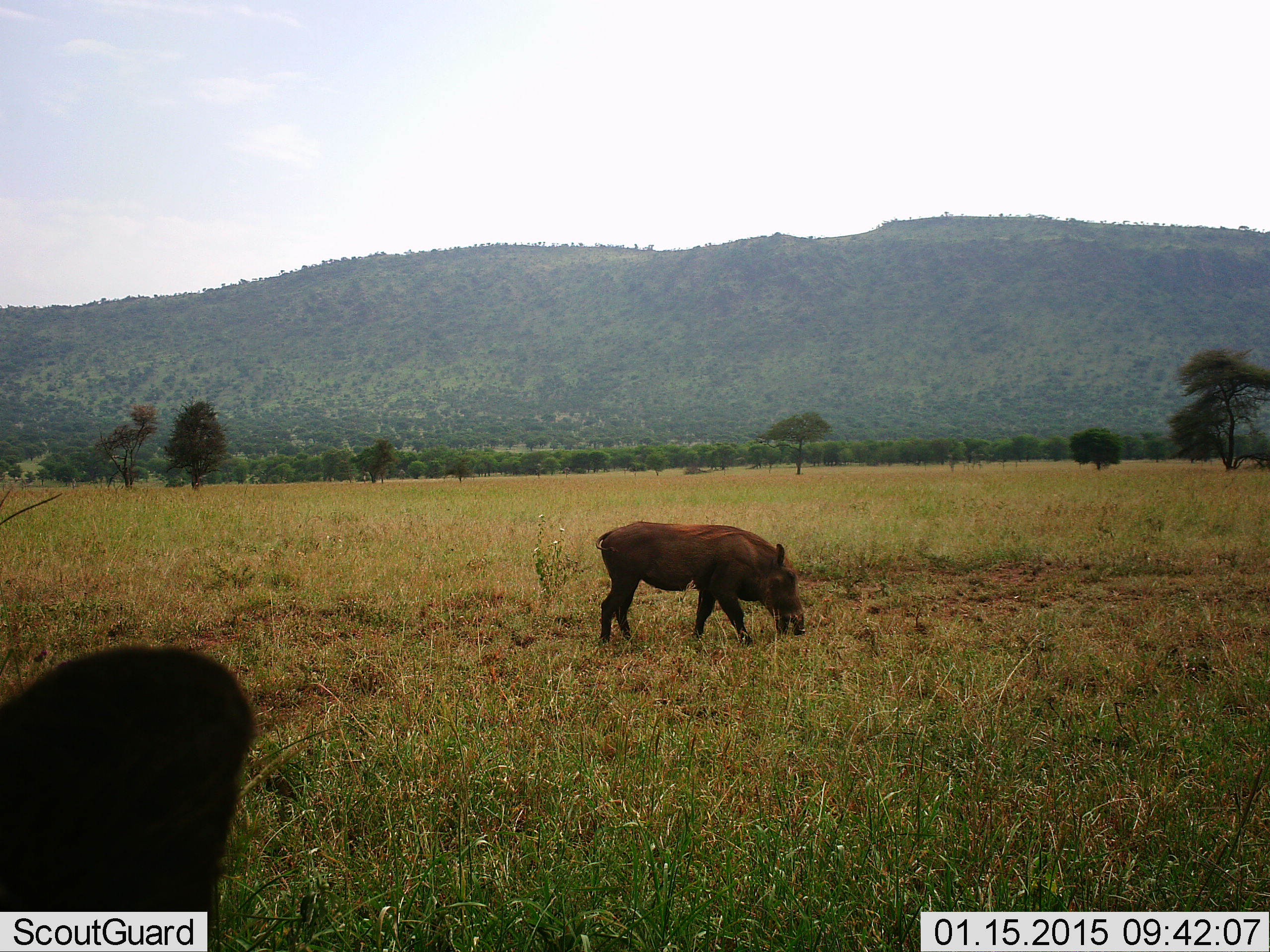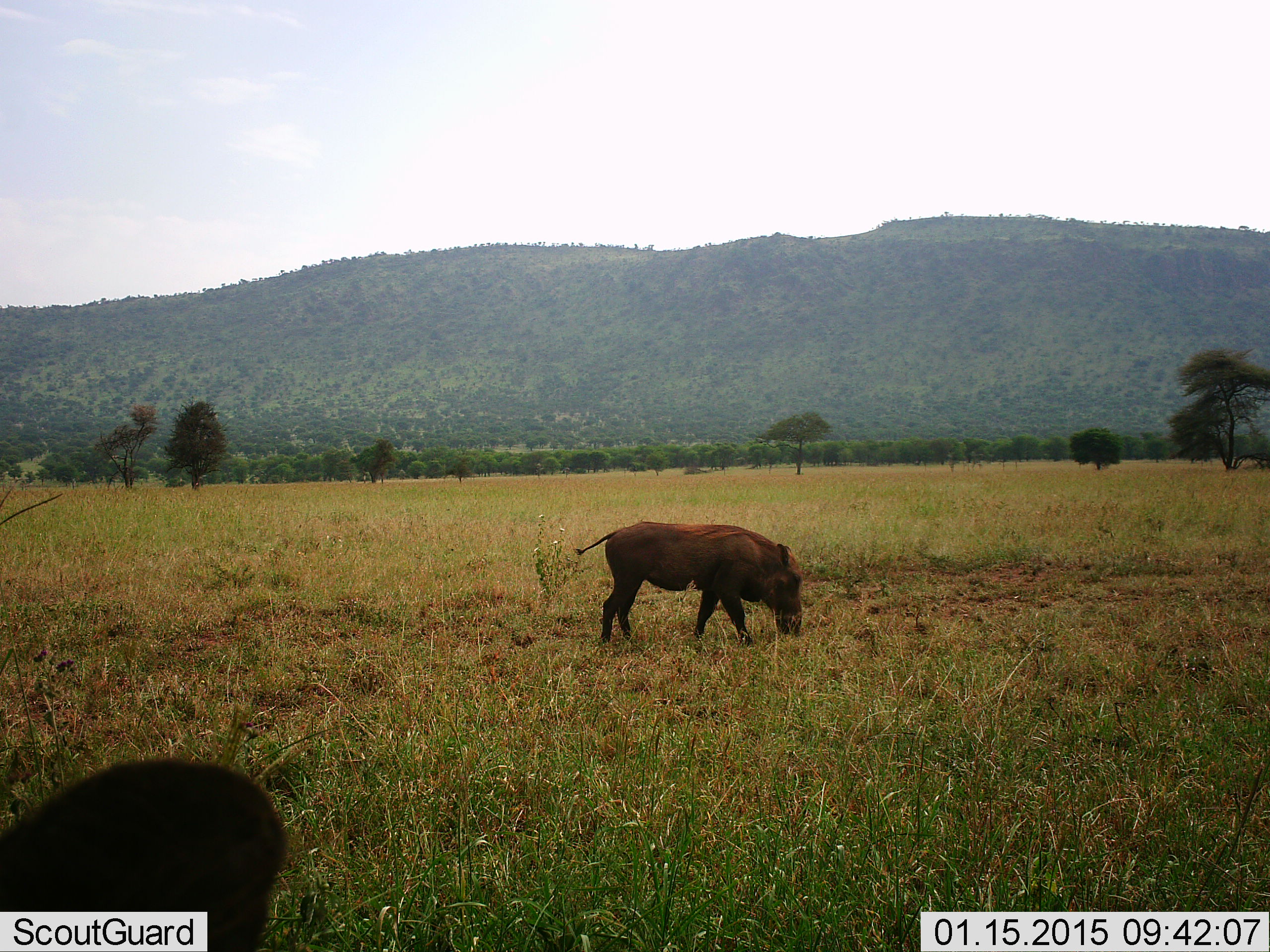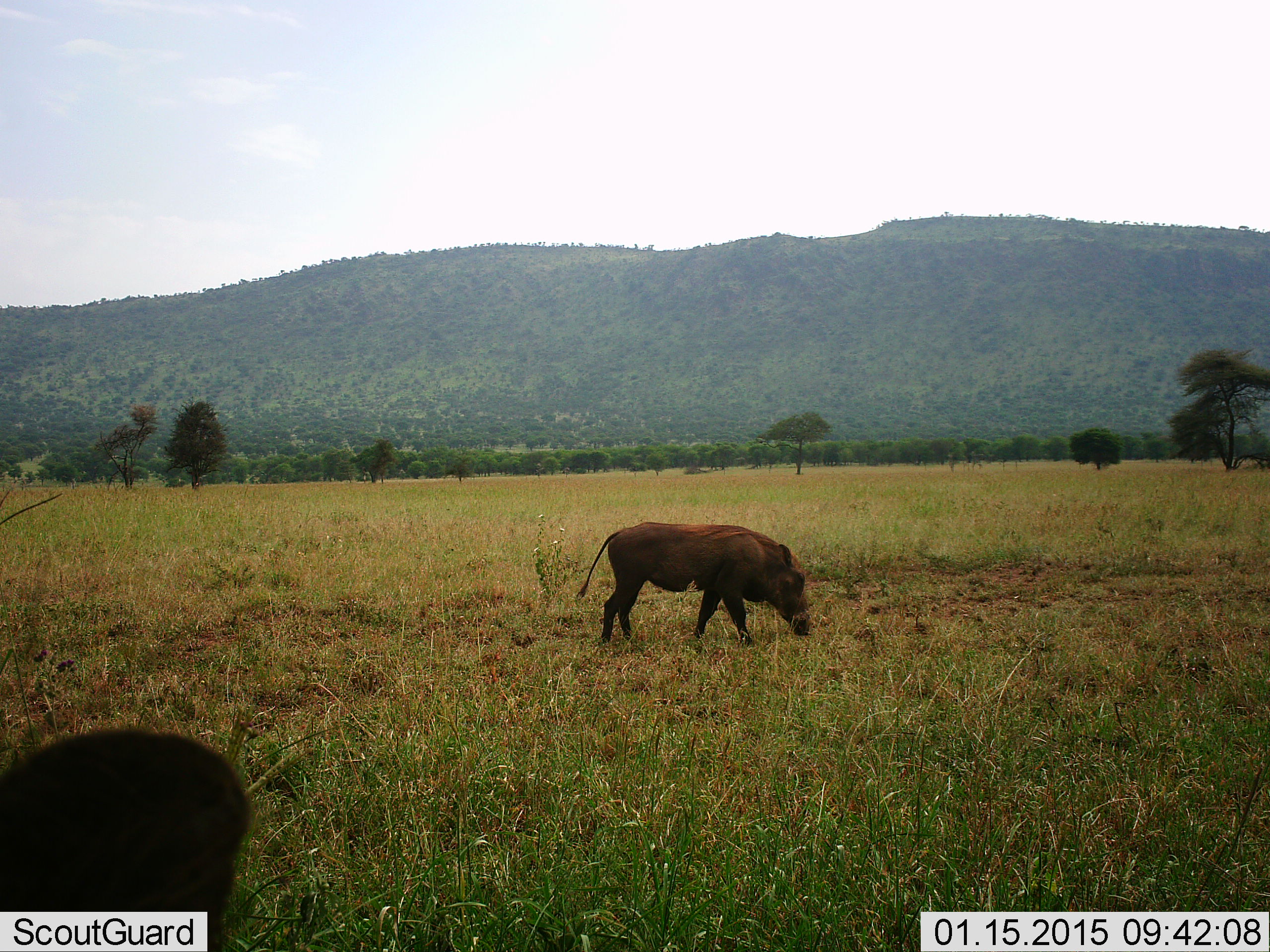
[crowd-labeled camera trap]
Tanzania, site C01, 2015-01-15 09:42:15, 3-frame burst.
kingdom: Animalia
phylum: Chordata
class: Mammalia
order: Artiodactyla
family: Suidae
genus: Phacochoerus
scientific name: Phacochoerus africanus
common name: warthog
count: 2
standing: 40%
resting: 10%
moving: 10%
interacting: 0%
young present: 0%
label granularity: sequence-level